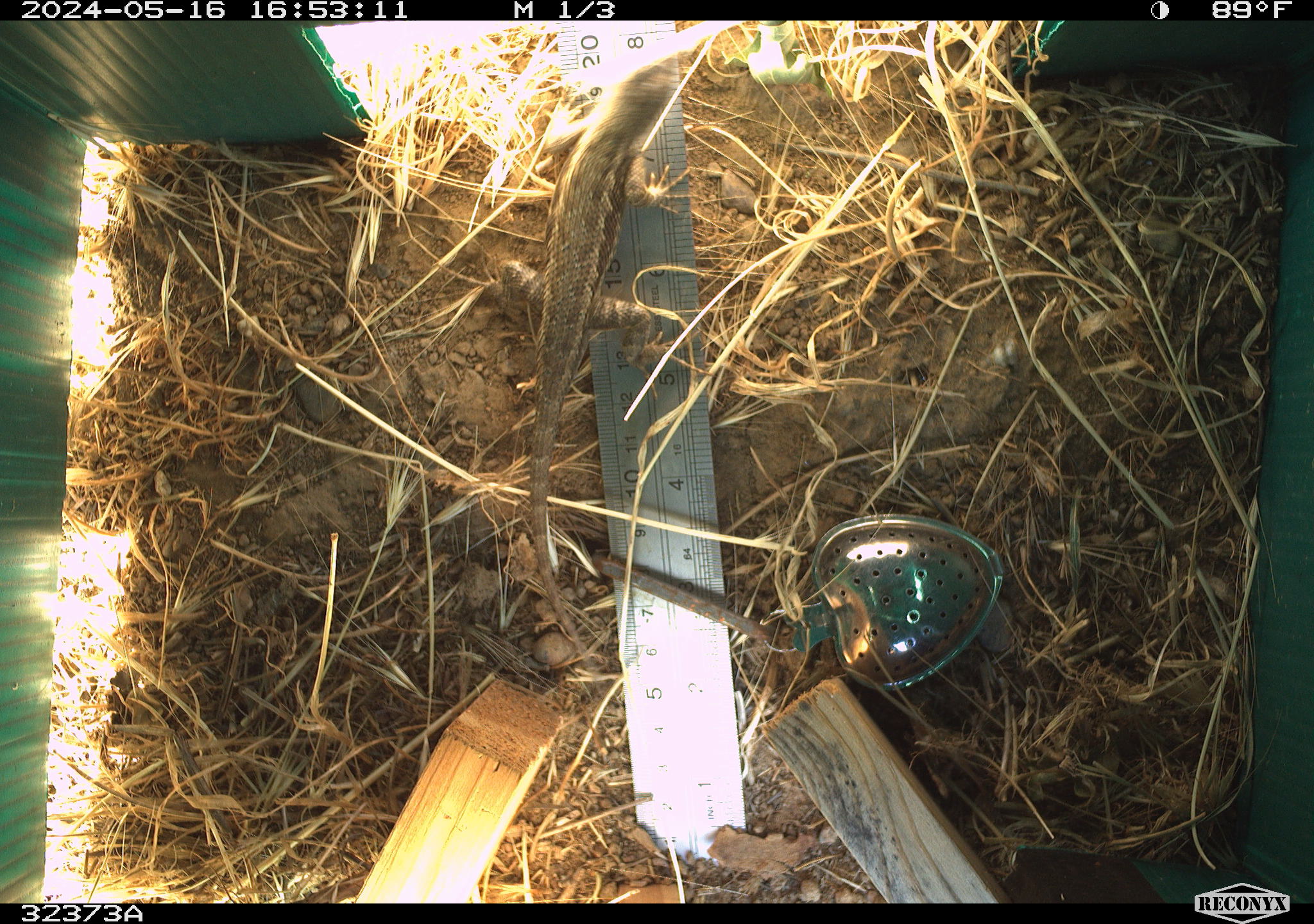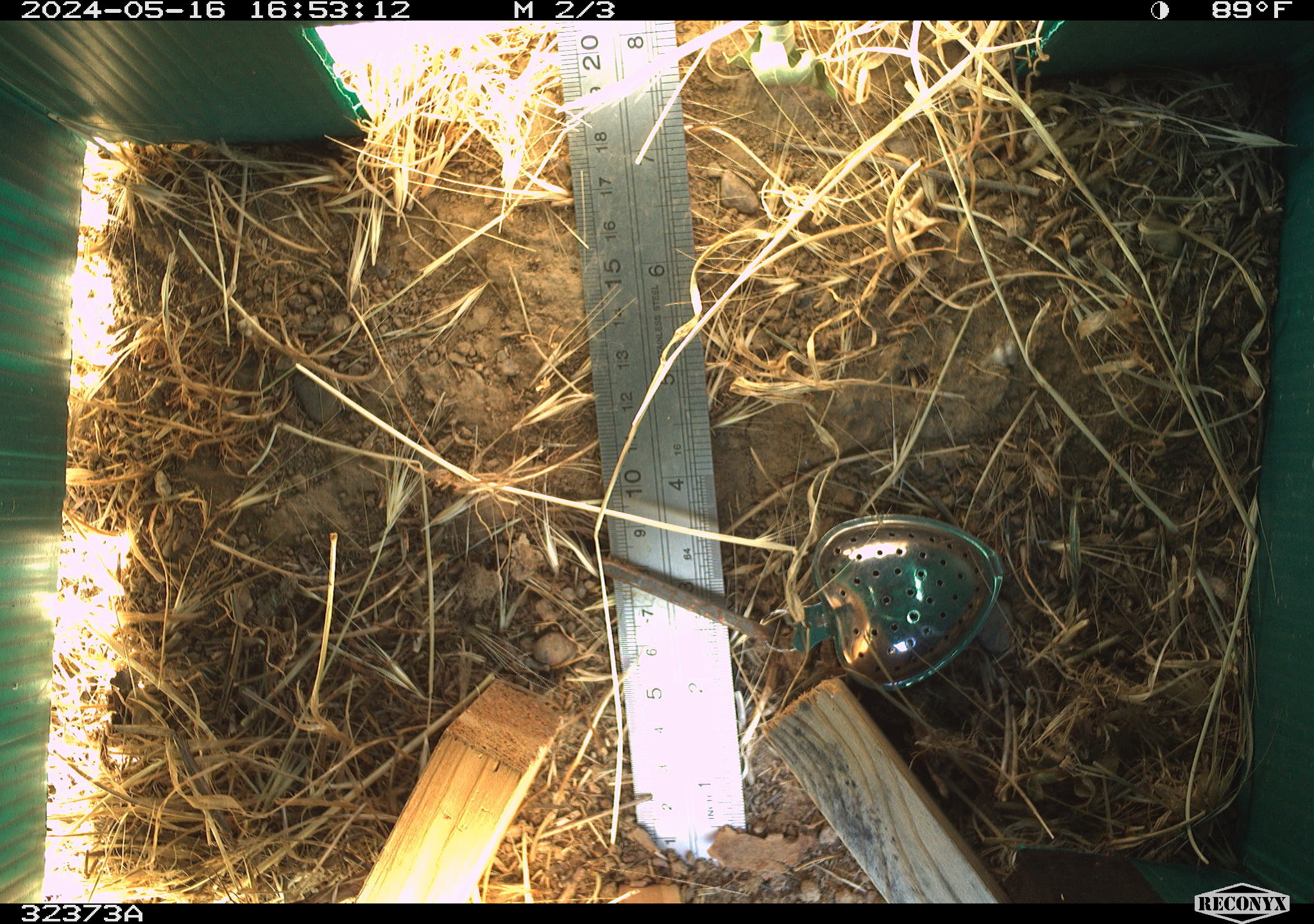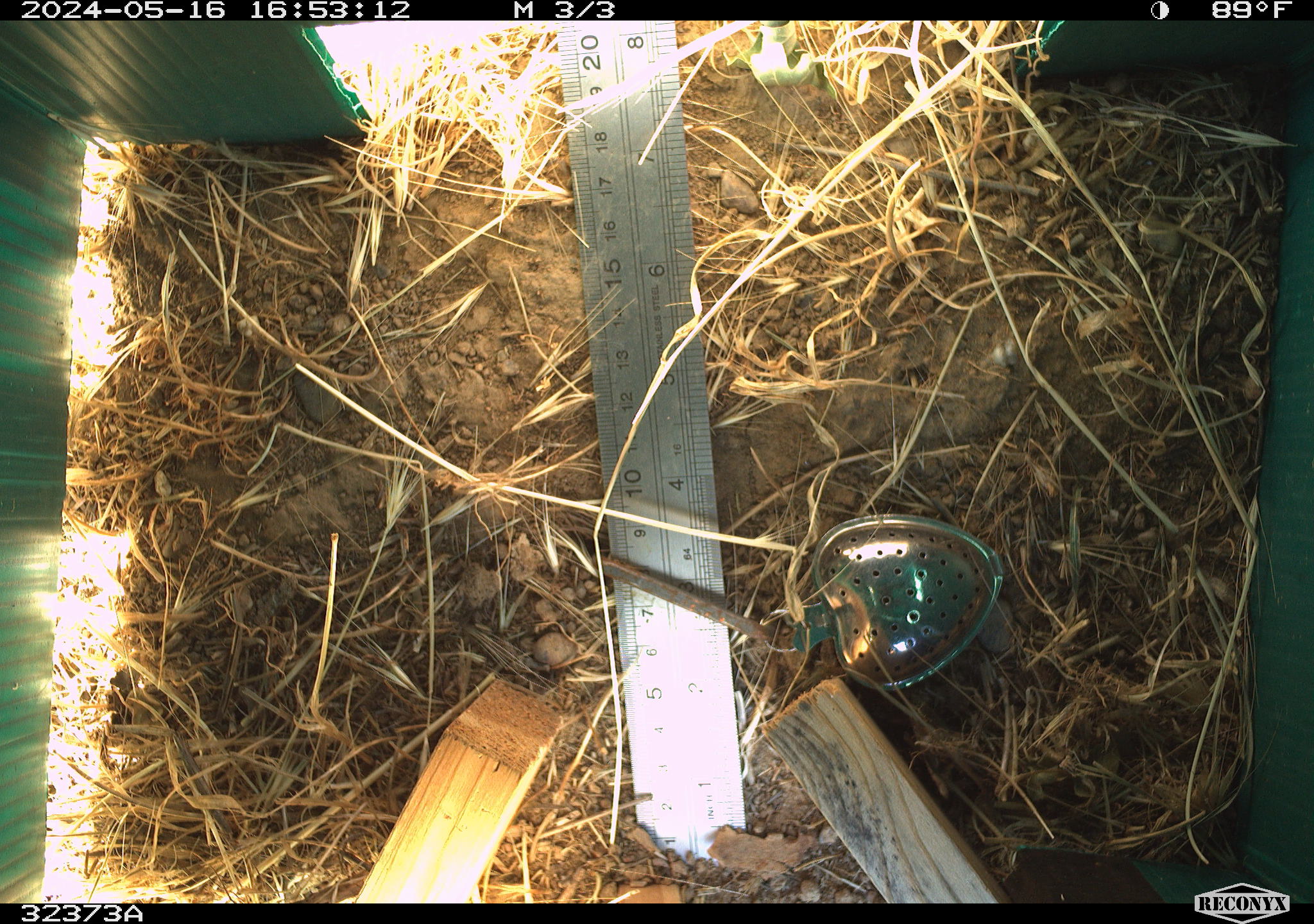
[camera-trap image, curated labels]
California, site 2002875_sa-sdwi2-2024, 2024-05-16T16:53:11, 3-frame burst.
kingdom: Animalia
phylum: Chordata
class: Reptilia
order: Squamata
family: Phrynosomatidae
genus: Sceloporus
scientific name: Sceloporus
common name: spiny lizards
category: sceloporus species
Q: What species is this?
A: Sceloporus species (spiny lizards) (Sceloporus).